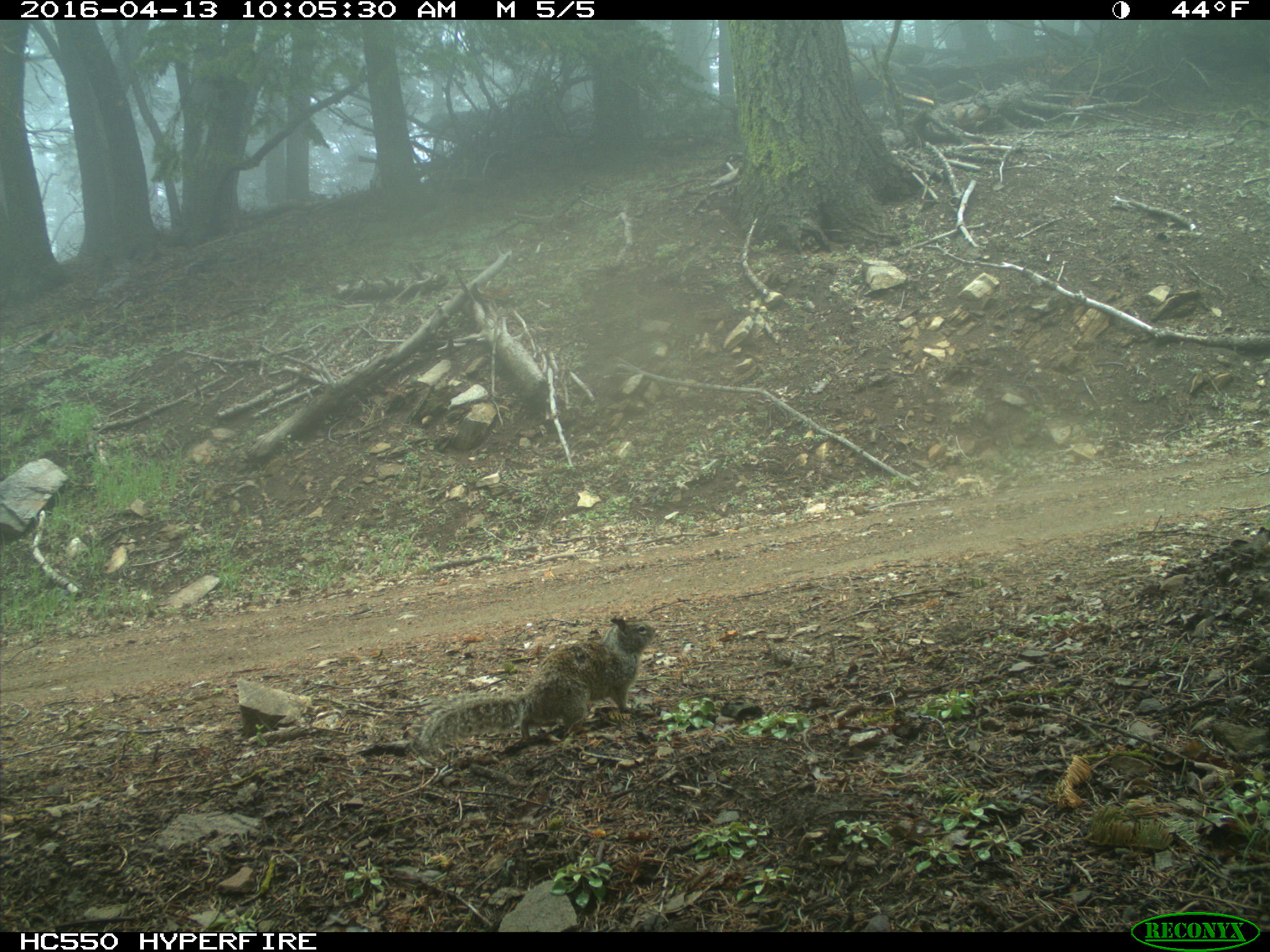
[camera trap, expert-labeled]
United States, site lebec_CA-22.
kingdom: Animalia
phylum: Chordata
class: Mammalia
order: Rodentia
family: Sciuridae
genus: Otospermophilus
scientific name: Otospermophilus beecheyi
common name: california ground squirrel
Otospermophilus beecheyi (california ground squirrel).